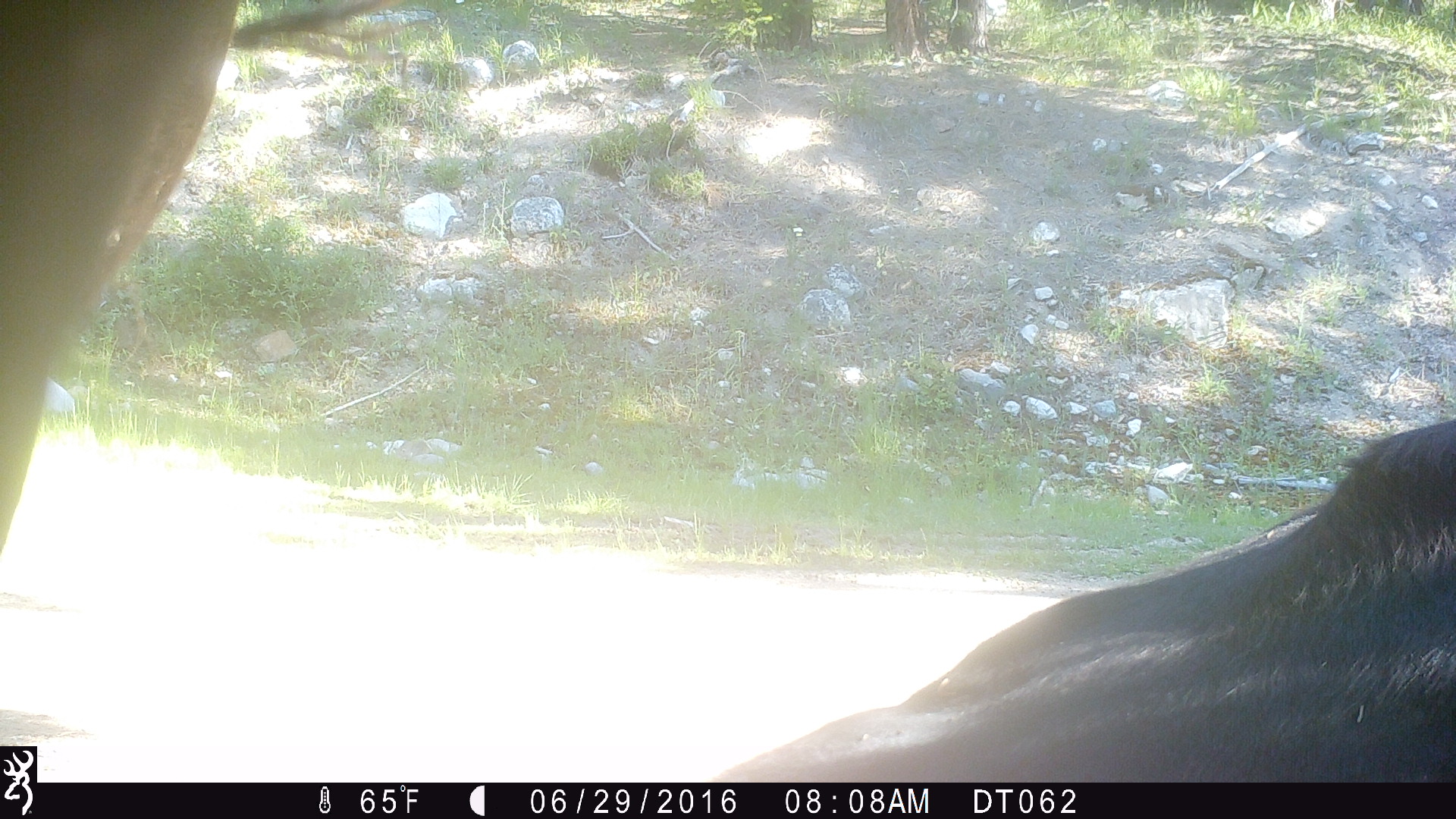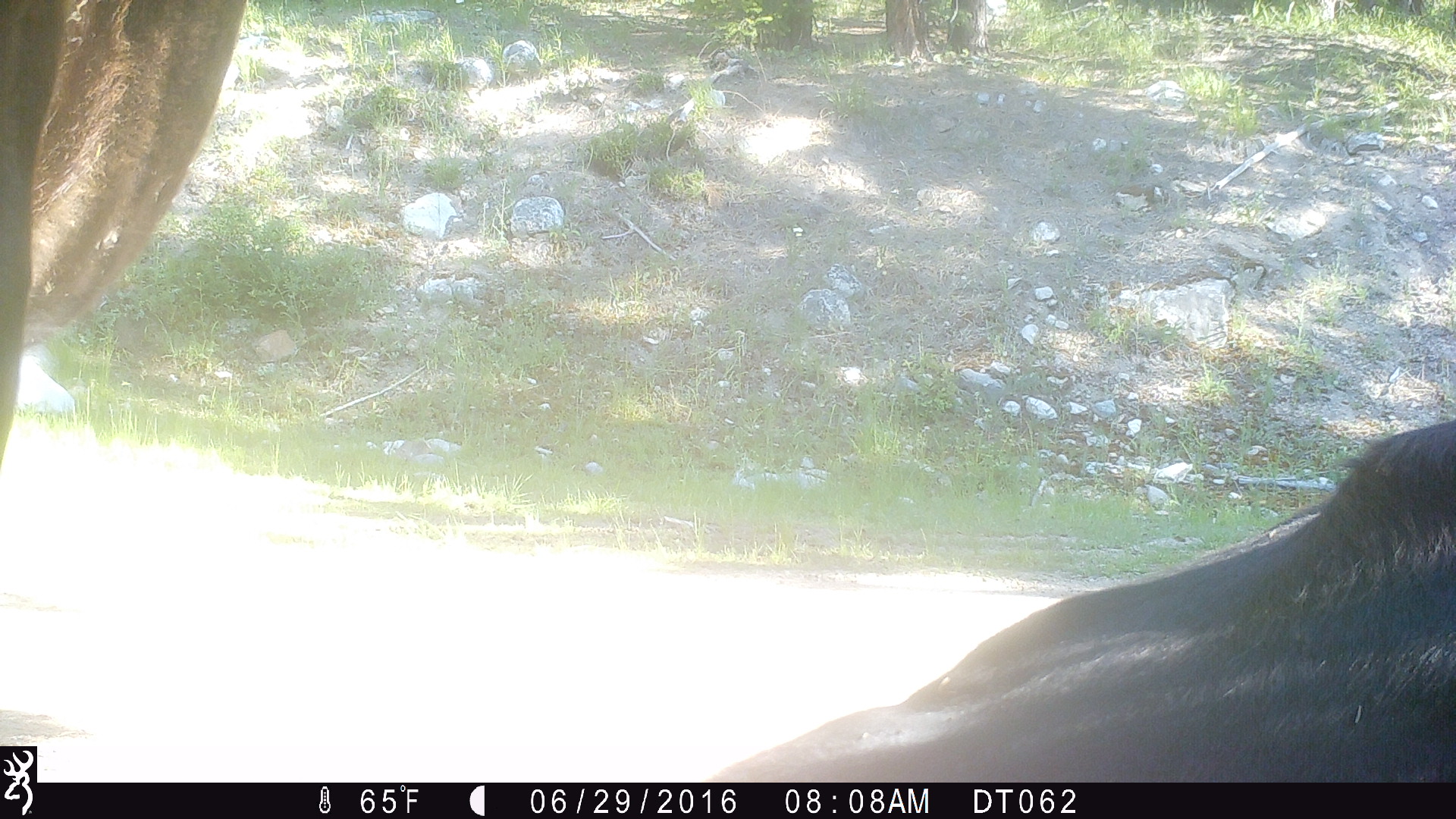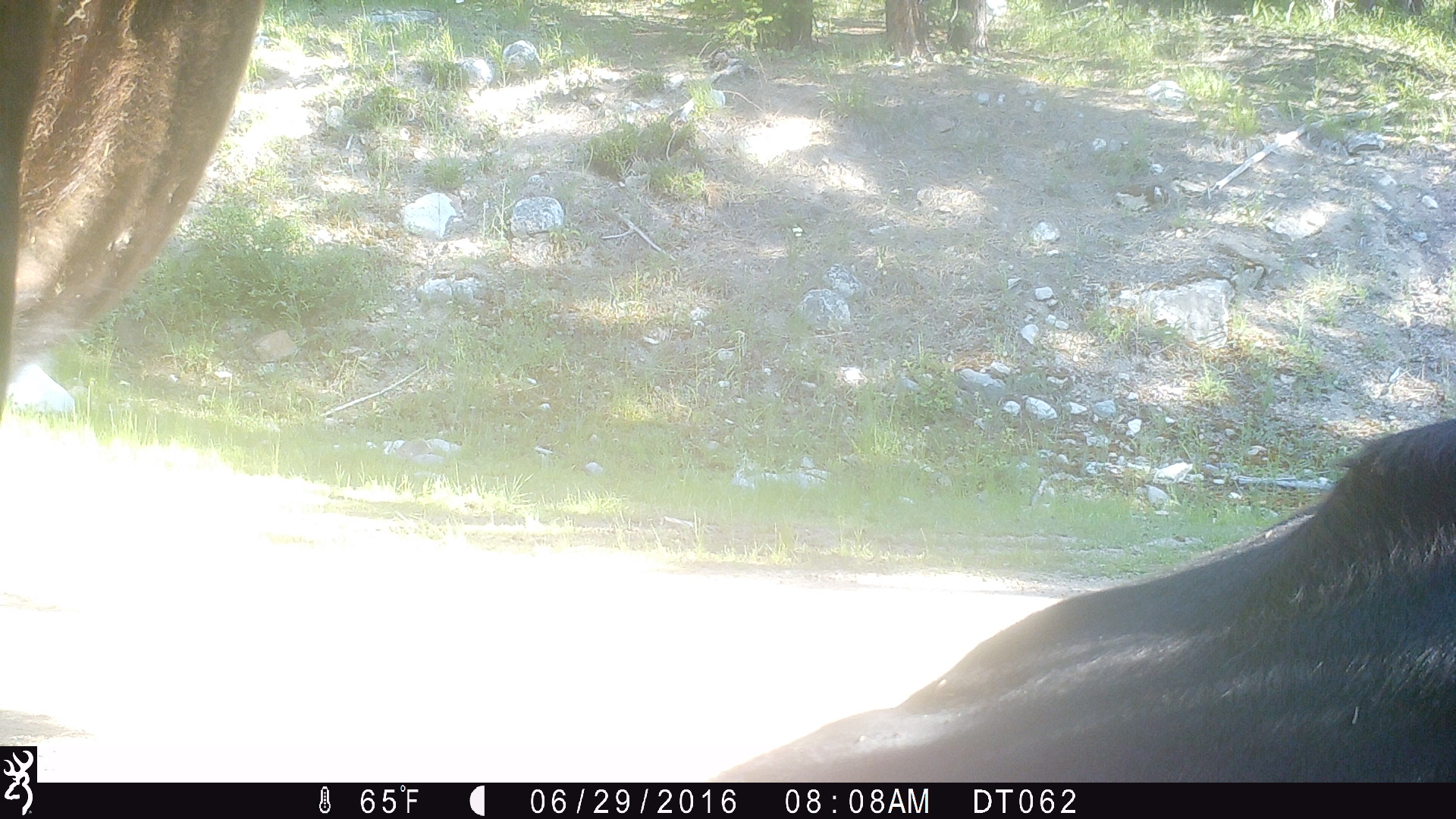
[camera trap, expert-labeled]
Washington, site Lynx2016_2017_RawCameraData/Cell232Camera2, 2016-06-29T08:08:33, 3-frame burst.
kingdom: Animalia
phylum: Chordata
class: Mammalia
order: Artiodactyla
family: Bovidae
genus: Bos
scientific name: Bos taurus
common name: domestic cattle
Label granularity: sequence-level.